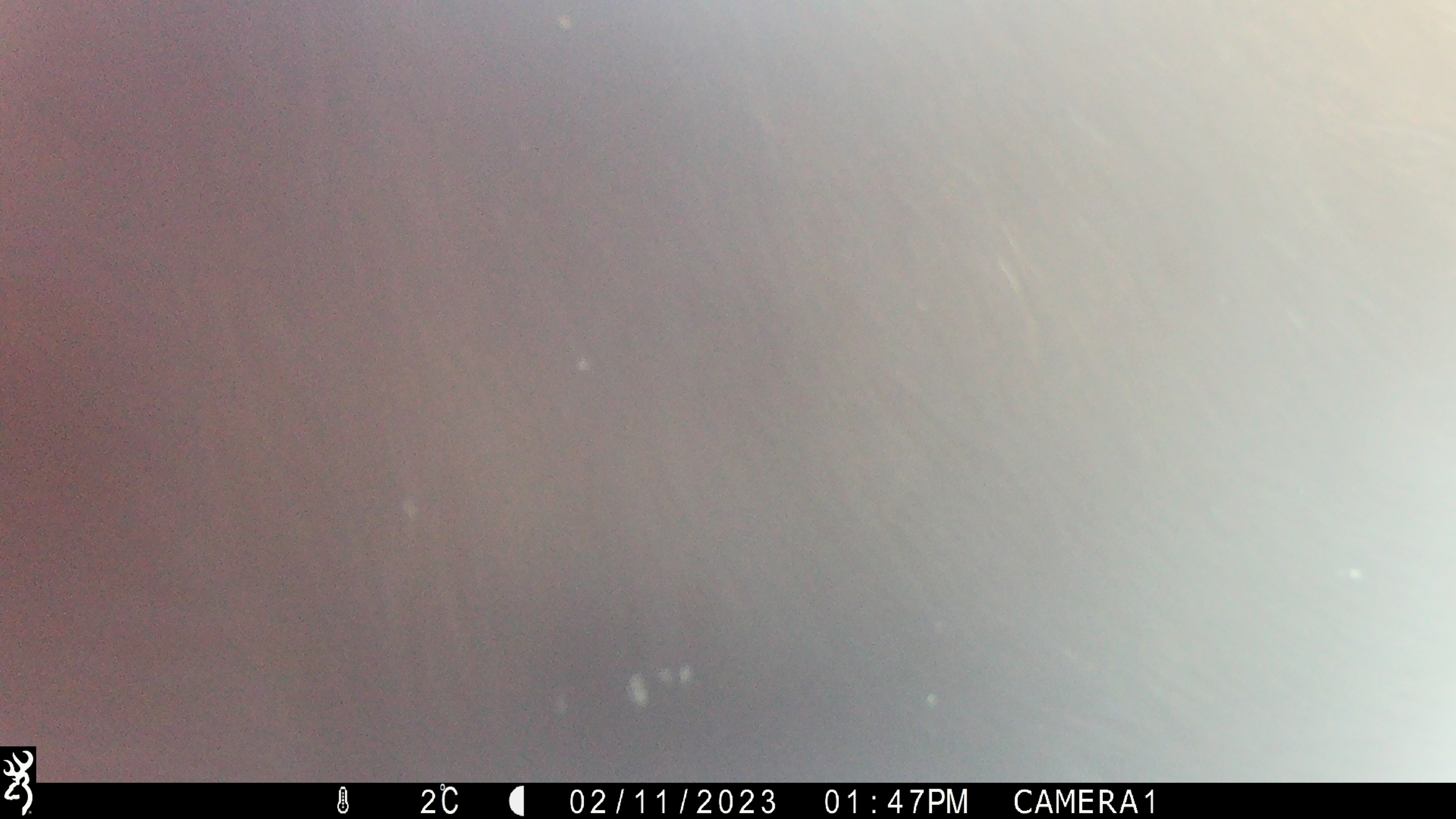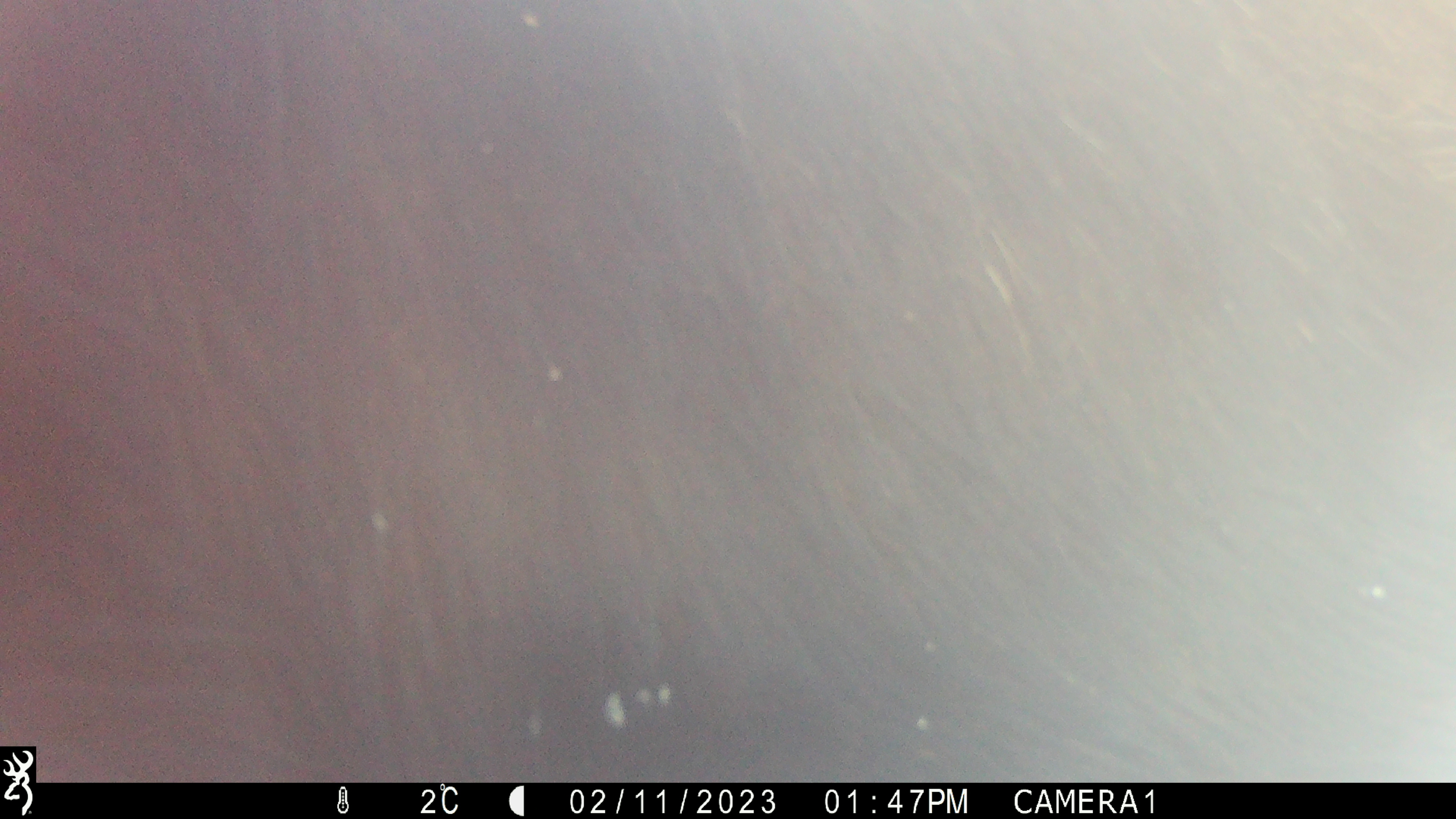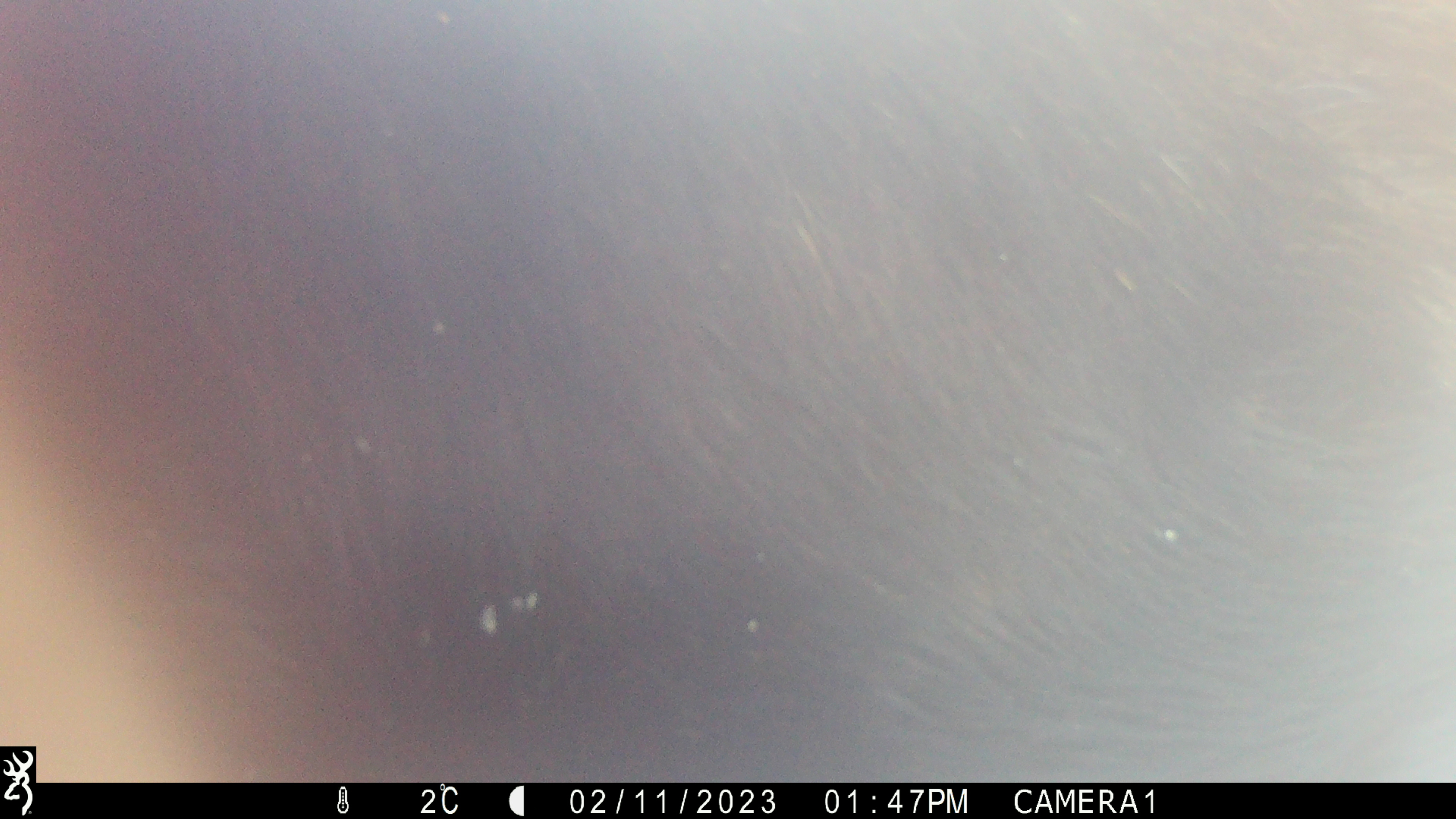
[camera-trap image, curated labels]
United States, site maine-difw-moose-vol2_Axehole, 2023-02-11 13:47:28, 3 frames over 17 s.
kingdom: Animalia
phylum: Chordata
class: Mammalia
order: Artiodactyla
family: Cervidae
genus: Alces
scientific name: Alces alces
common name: moose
Moose (Alces alces).